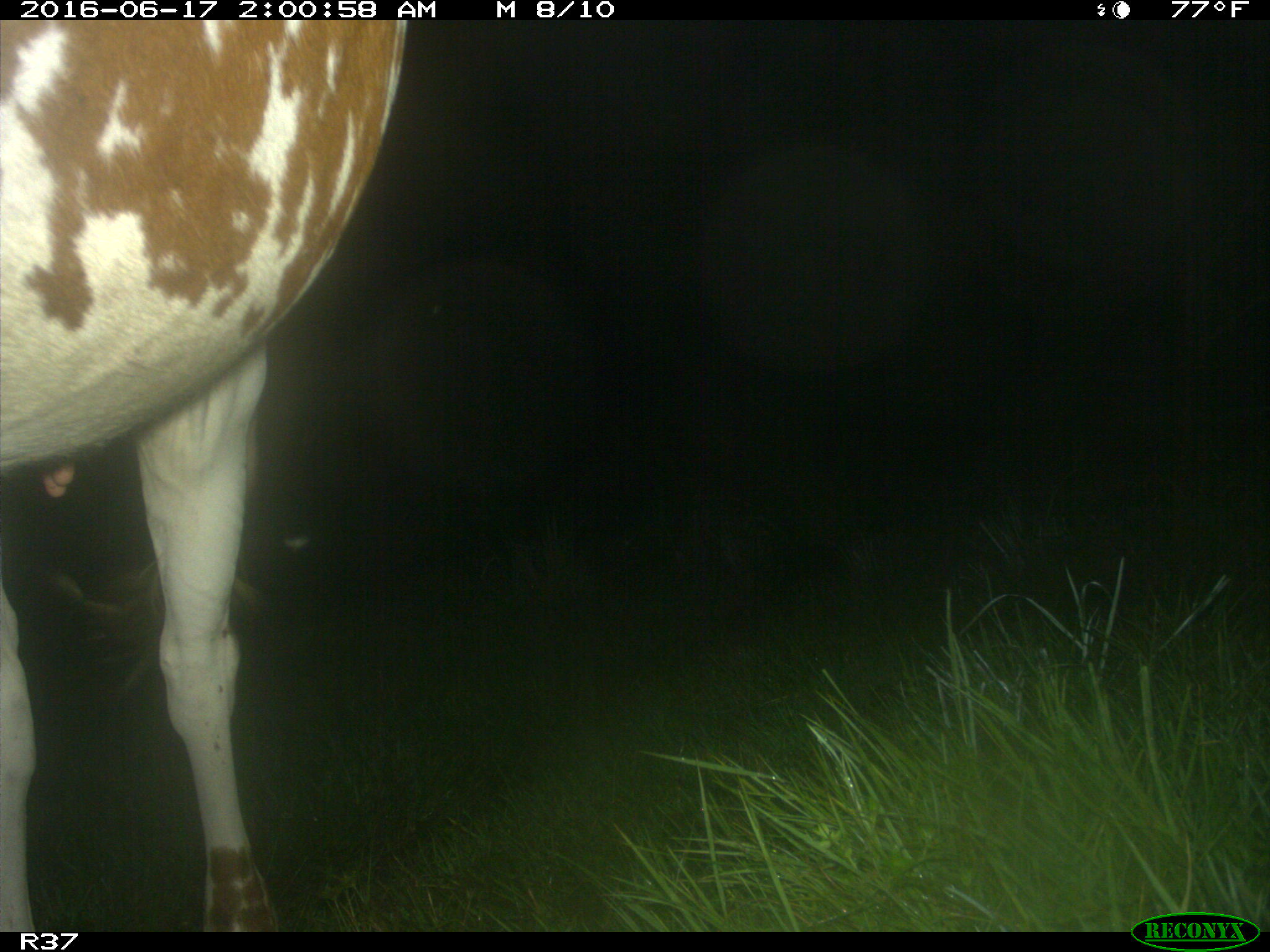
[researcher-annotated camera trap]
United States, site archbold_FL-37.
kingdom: Animalia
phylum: Chordata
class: Mammalia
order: Artiodactyla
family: Bovidae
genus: Bos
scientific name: Bos taurus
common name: domestic cow